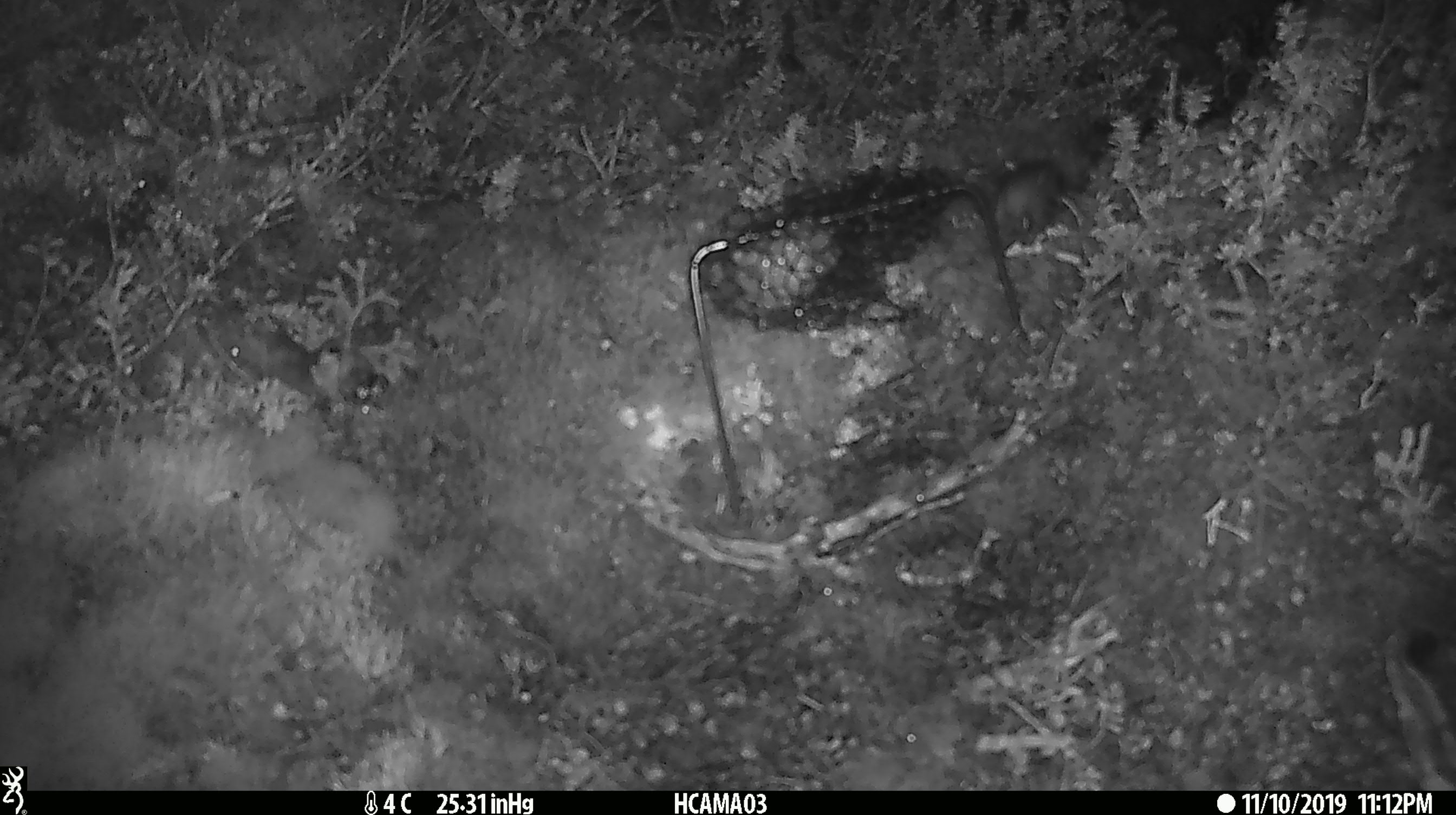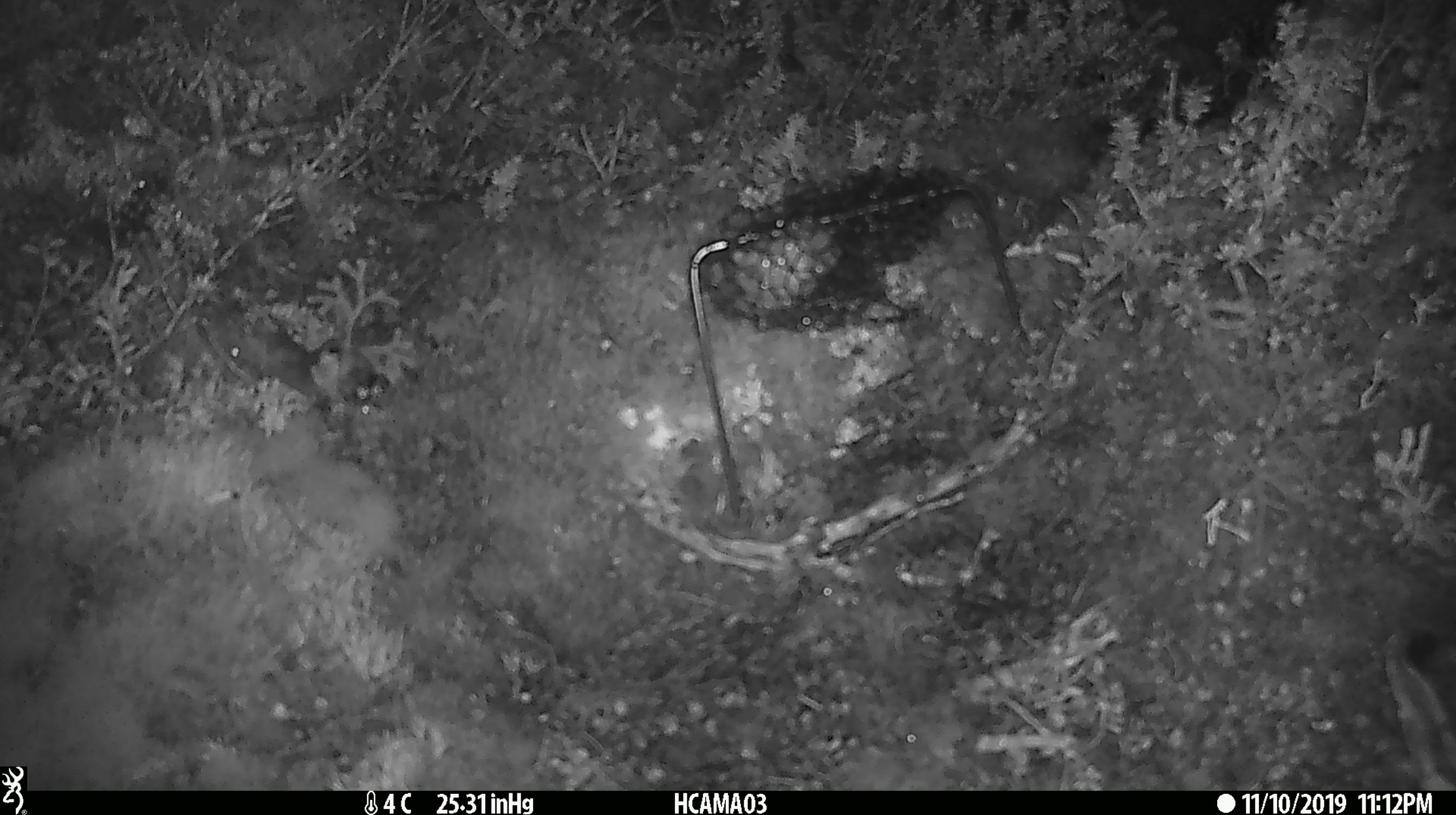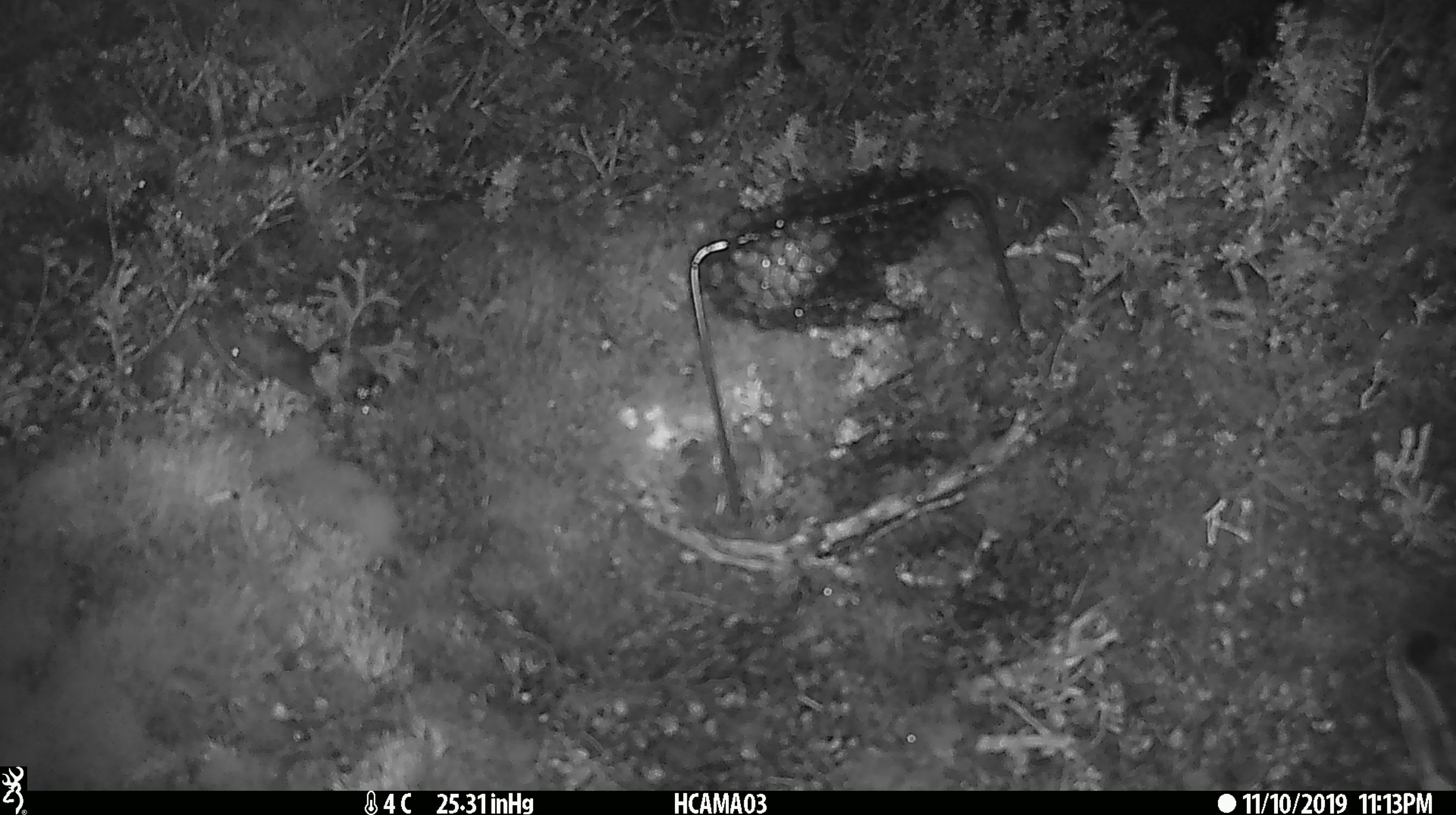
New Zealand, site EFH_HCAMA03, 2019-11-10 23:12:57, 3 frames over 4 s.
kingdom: Animalia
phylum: Chordata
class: Mammalia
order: Rodentia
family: Muridae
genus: Mus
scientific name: Mus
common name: mouse